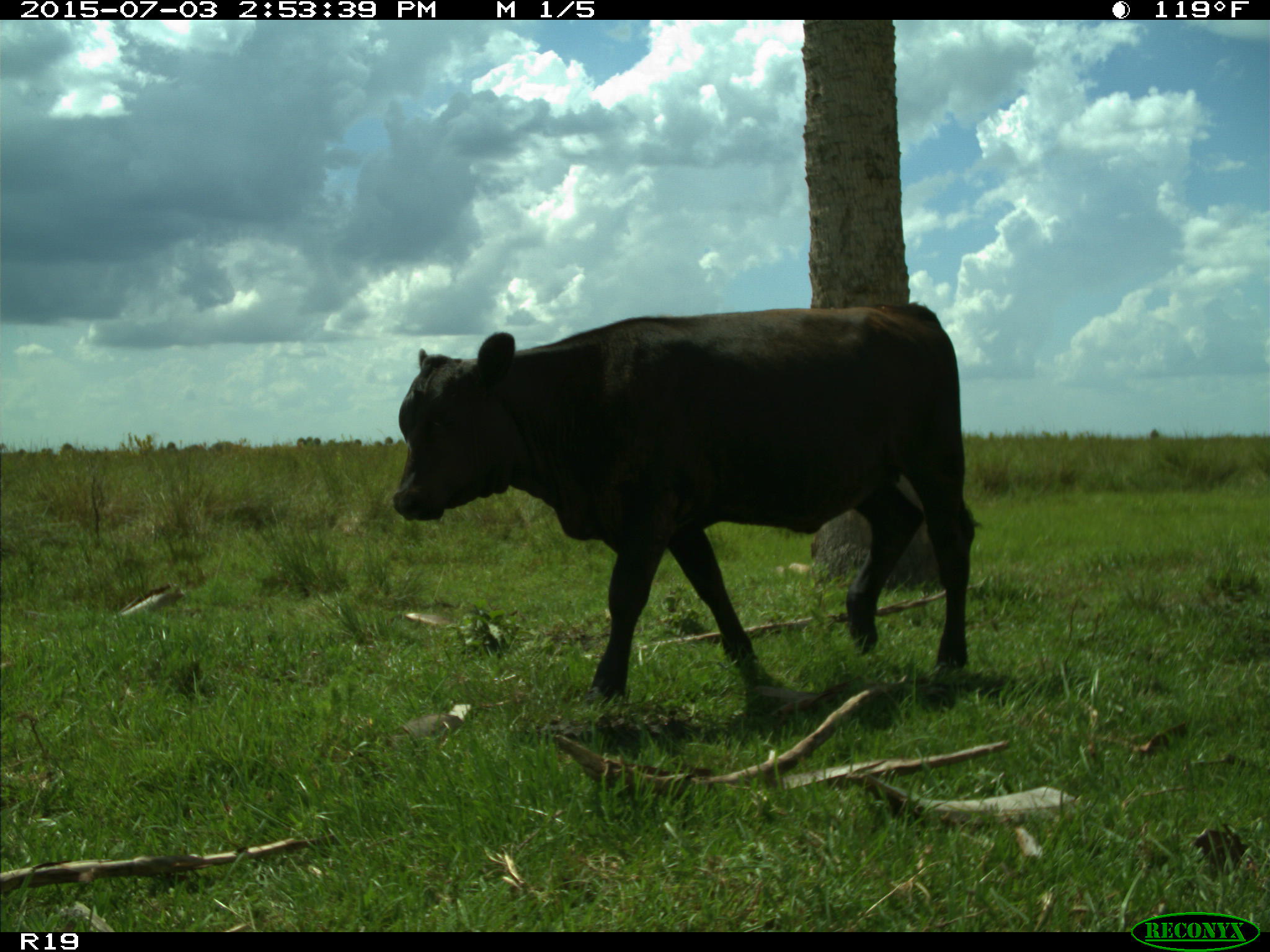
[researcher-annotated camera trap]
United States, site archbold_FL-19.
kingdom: Animalia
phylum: Chordata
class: Mammalia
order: Artiodactyla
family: Bovidae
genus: Bos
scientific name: Bos taurus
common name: domestic cow